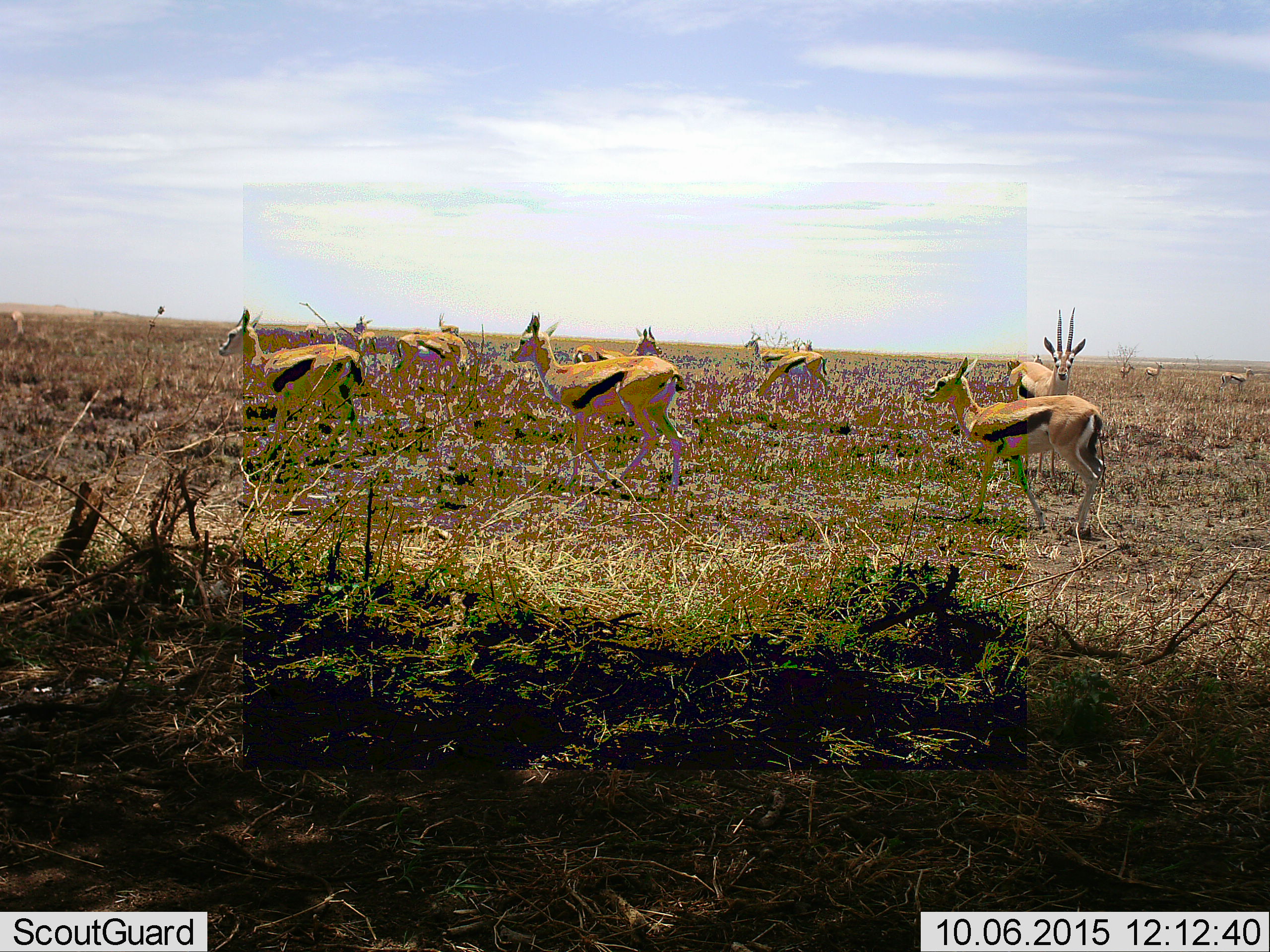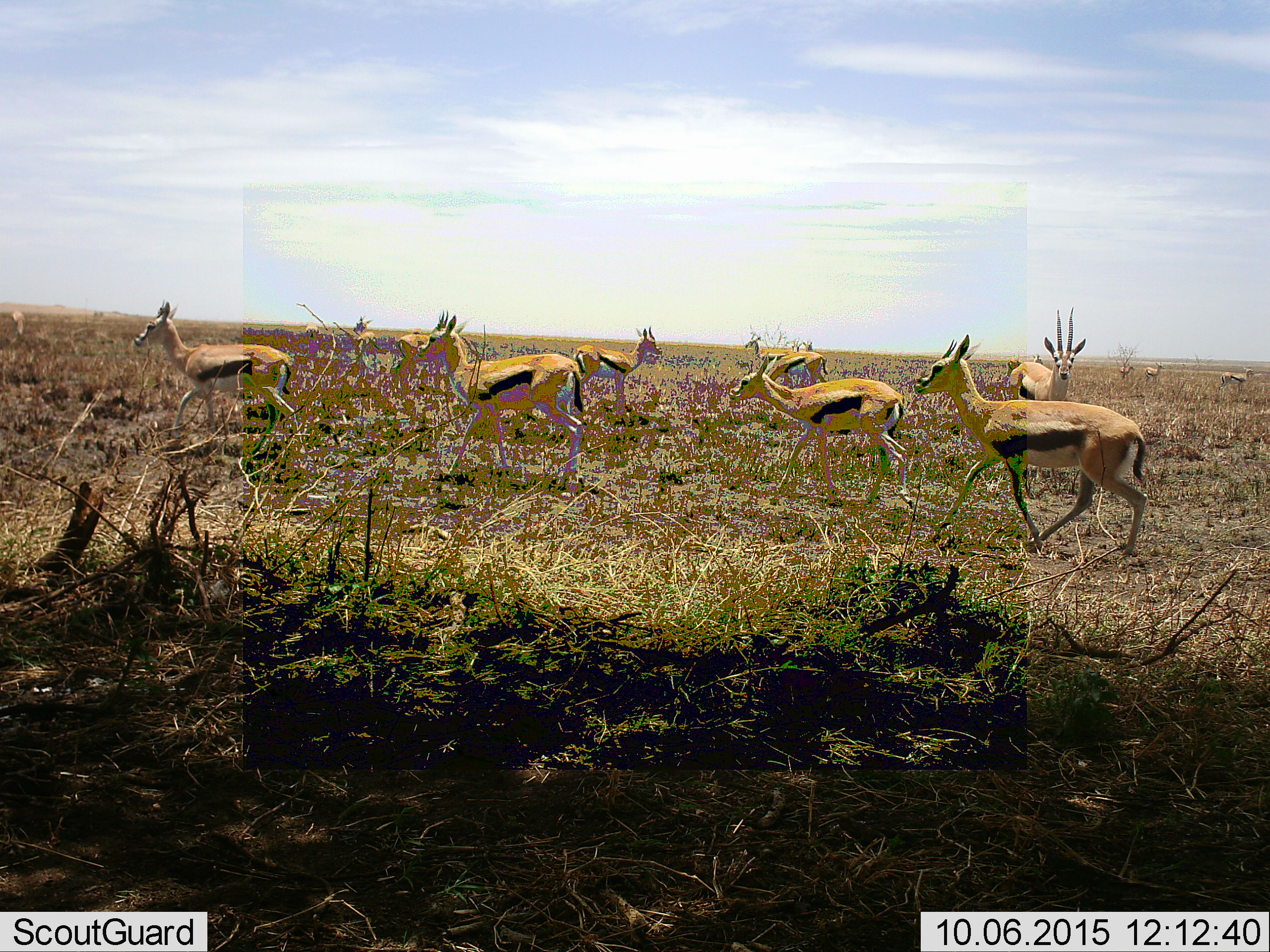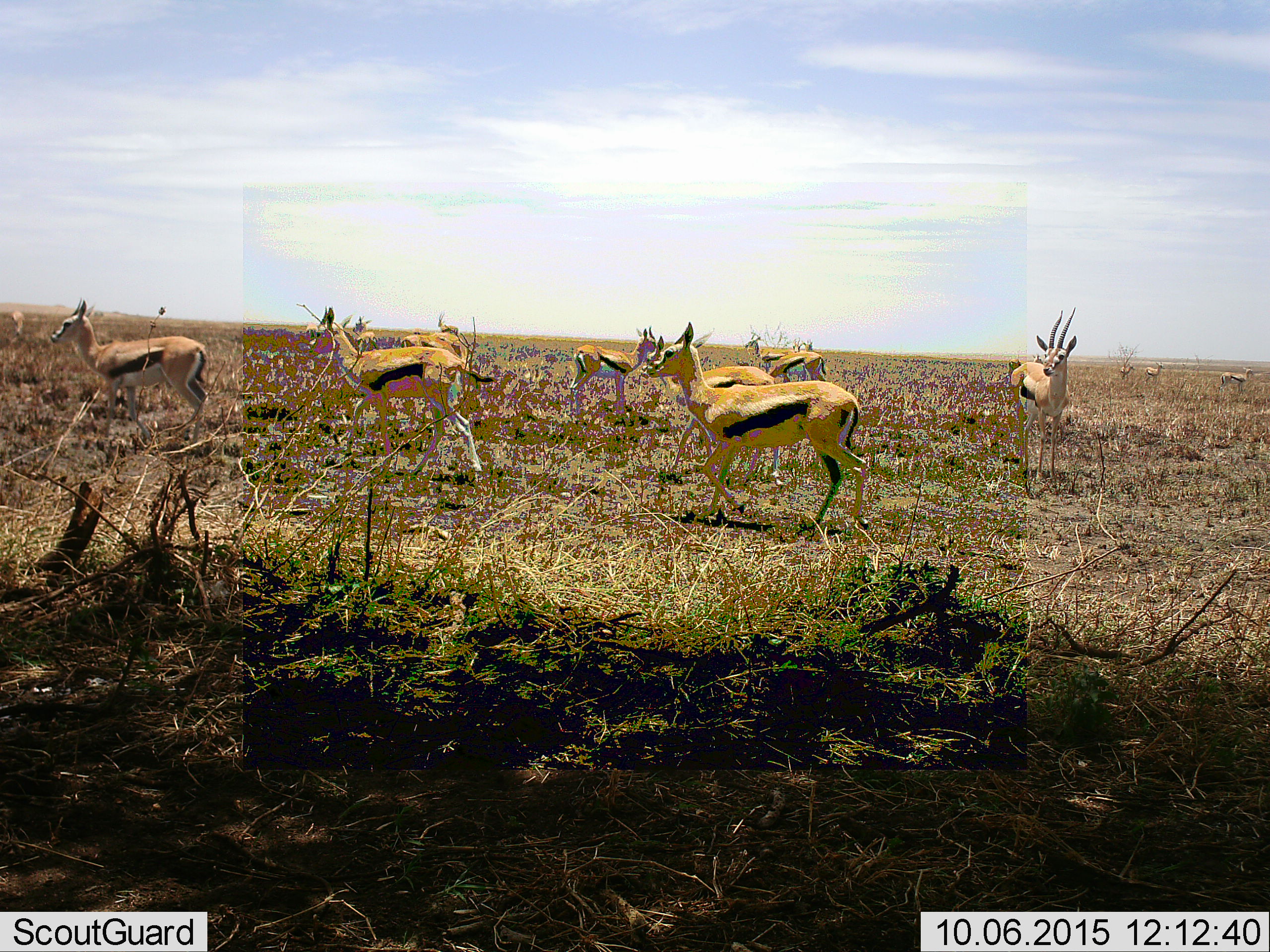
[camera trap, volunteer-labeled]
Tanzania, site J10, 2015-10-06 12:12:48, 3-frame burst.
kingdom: Animalia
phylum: Chordata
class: Mammalia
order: Artiodactyla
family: Bovidae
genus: Eudorcas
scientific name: Eudorcas thomsonii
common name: thomson's gazelle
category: gazellethomsons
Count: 11-50.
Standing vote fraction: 88%.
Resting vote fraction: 0%.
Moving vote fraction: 88%.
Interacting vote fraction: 0%.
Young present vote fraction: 12%.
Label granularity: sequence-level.